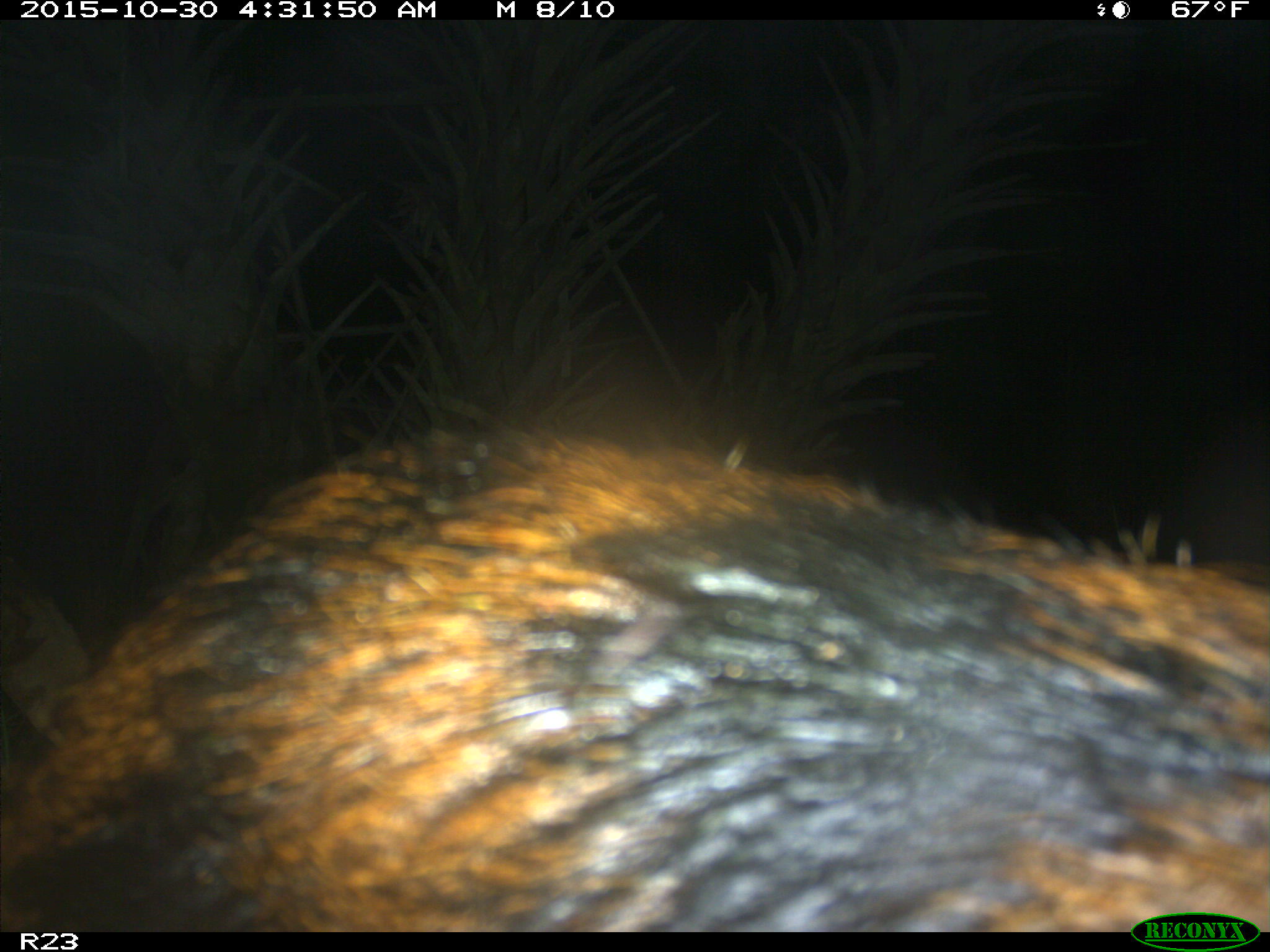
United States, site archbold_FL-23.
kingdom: Animalia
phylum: Chordata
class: Mammalia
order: Artiodactyla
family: Suidae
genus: Sus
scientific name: Sus scrofa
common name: wild boar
Sus scrofa (wild boar).